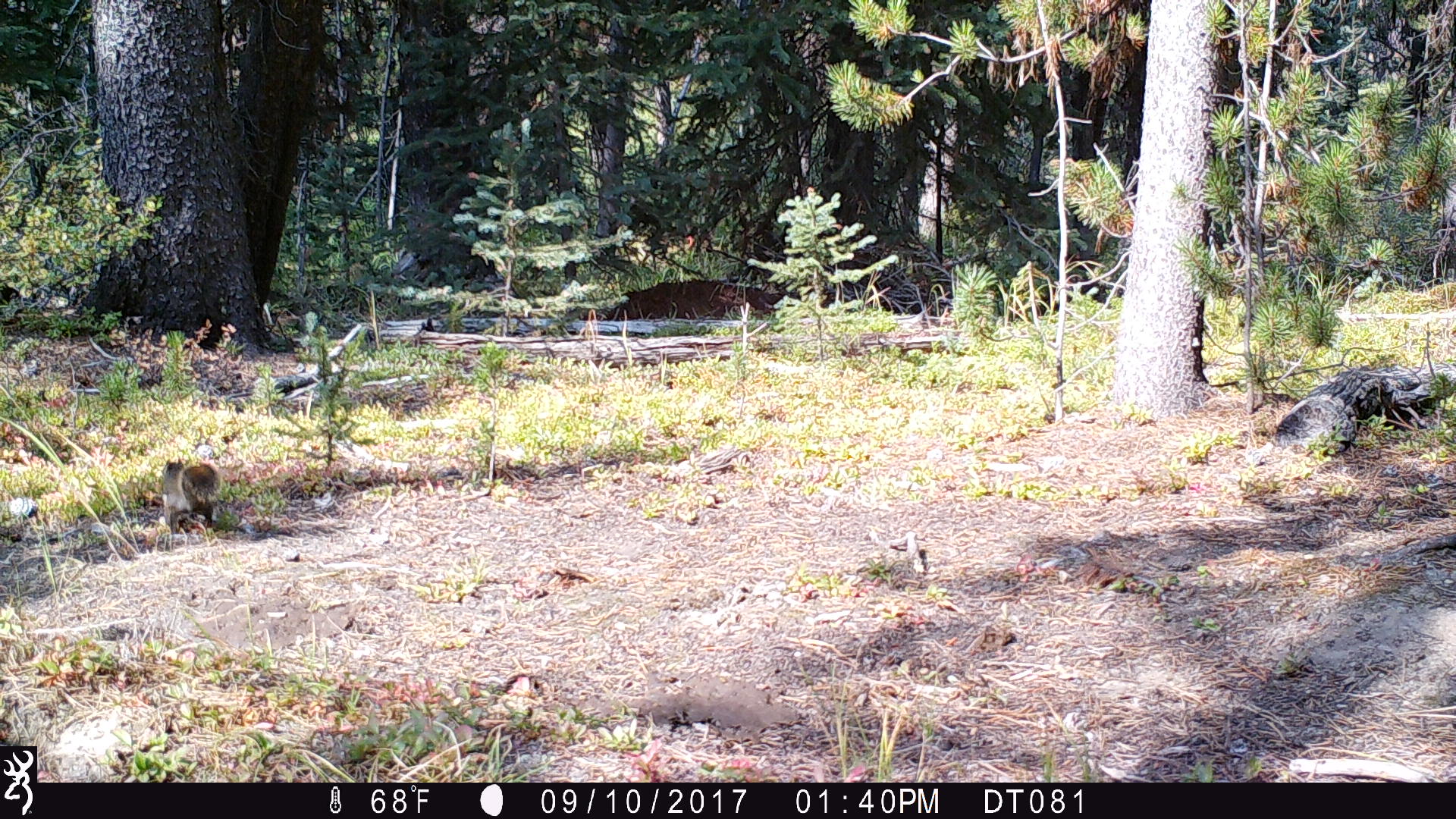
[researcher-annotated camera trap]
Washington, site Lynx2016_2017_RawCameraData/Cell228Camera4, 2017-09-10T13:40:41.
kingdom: Animalia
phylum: Chordata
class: Mammalia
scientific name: Mammalia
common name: small mammal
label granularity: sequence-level